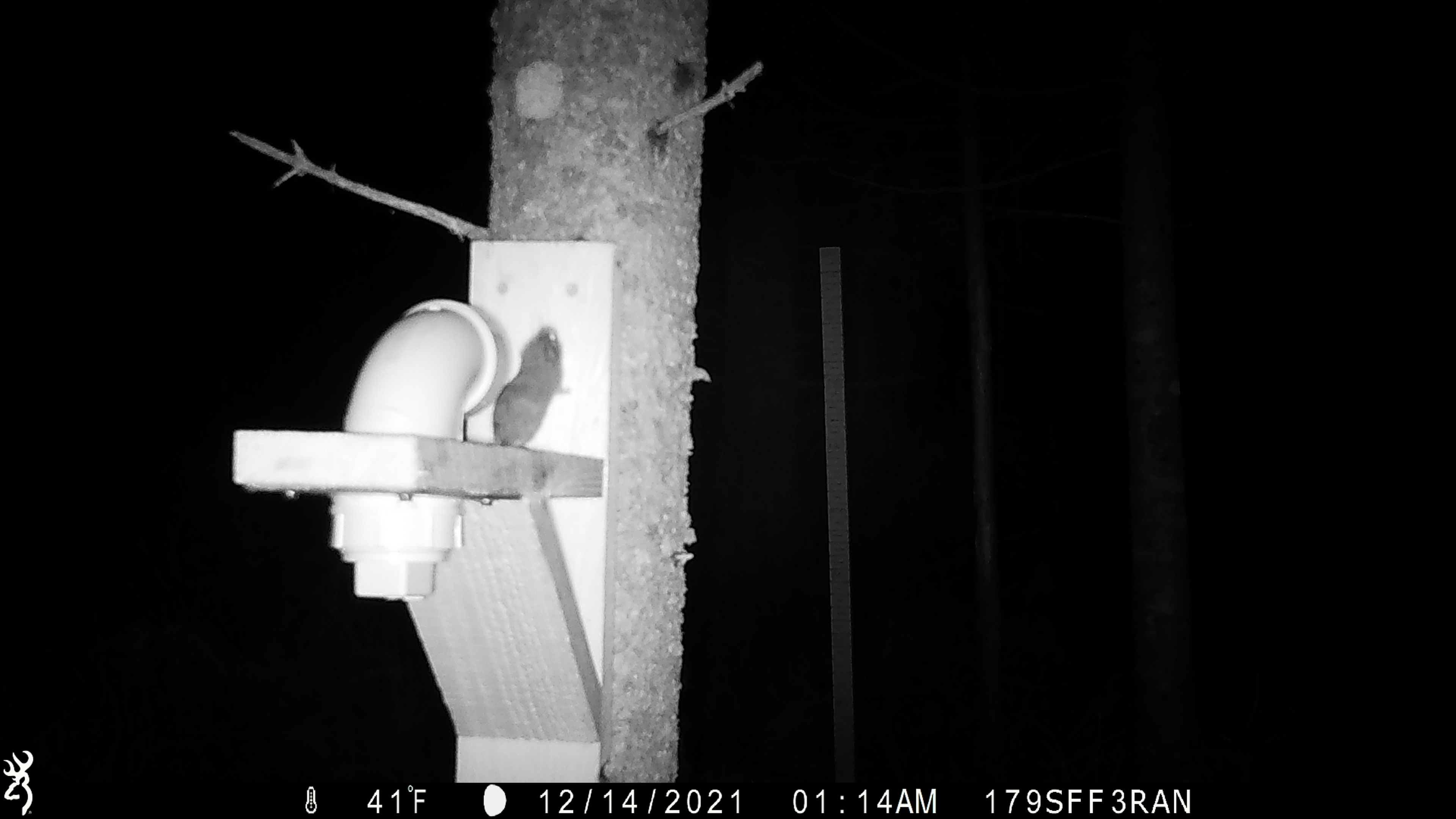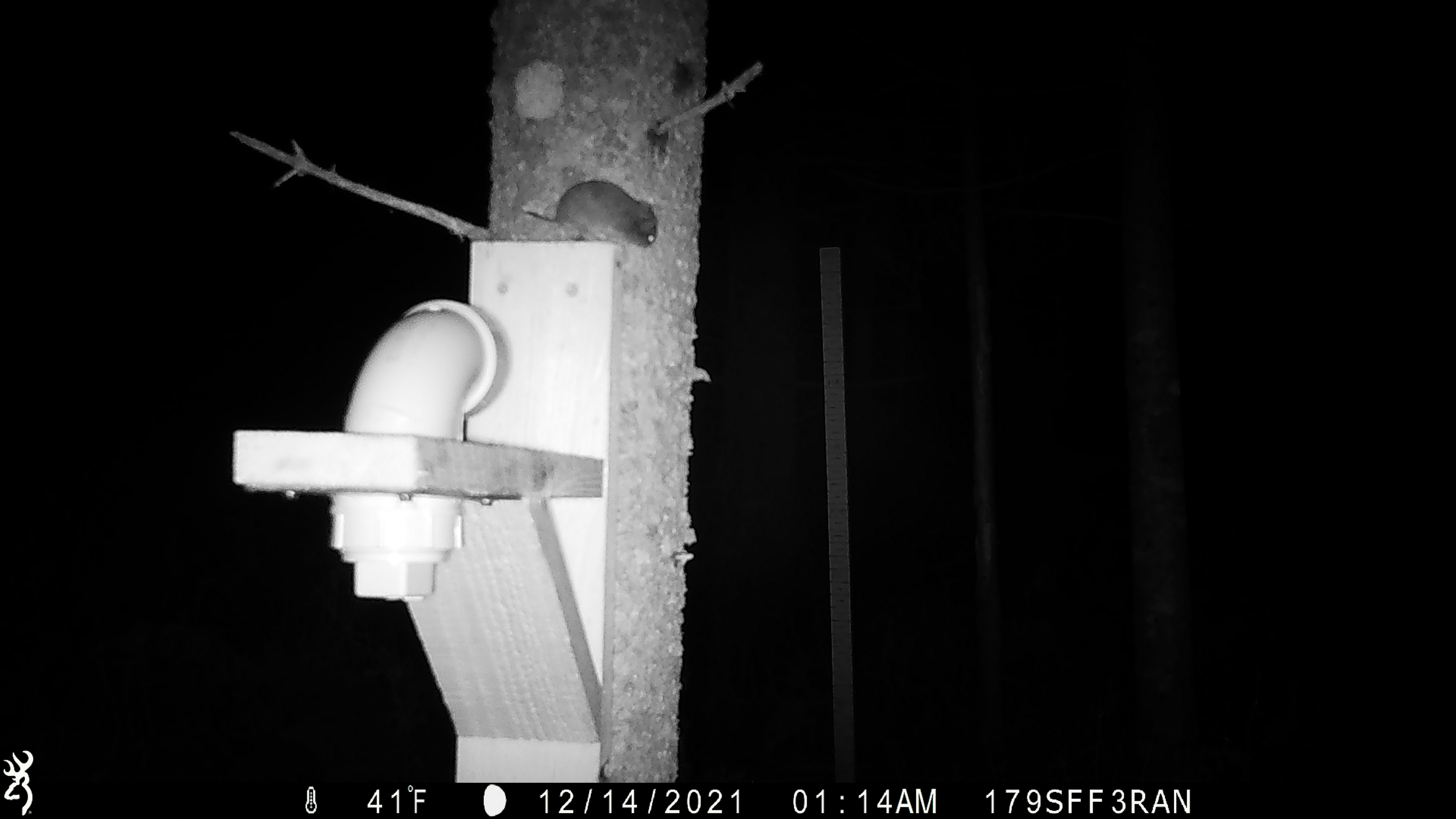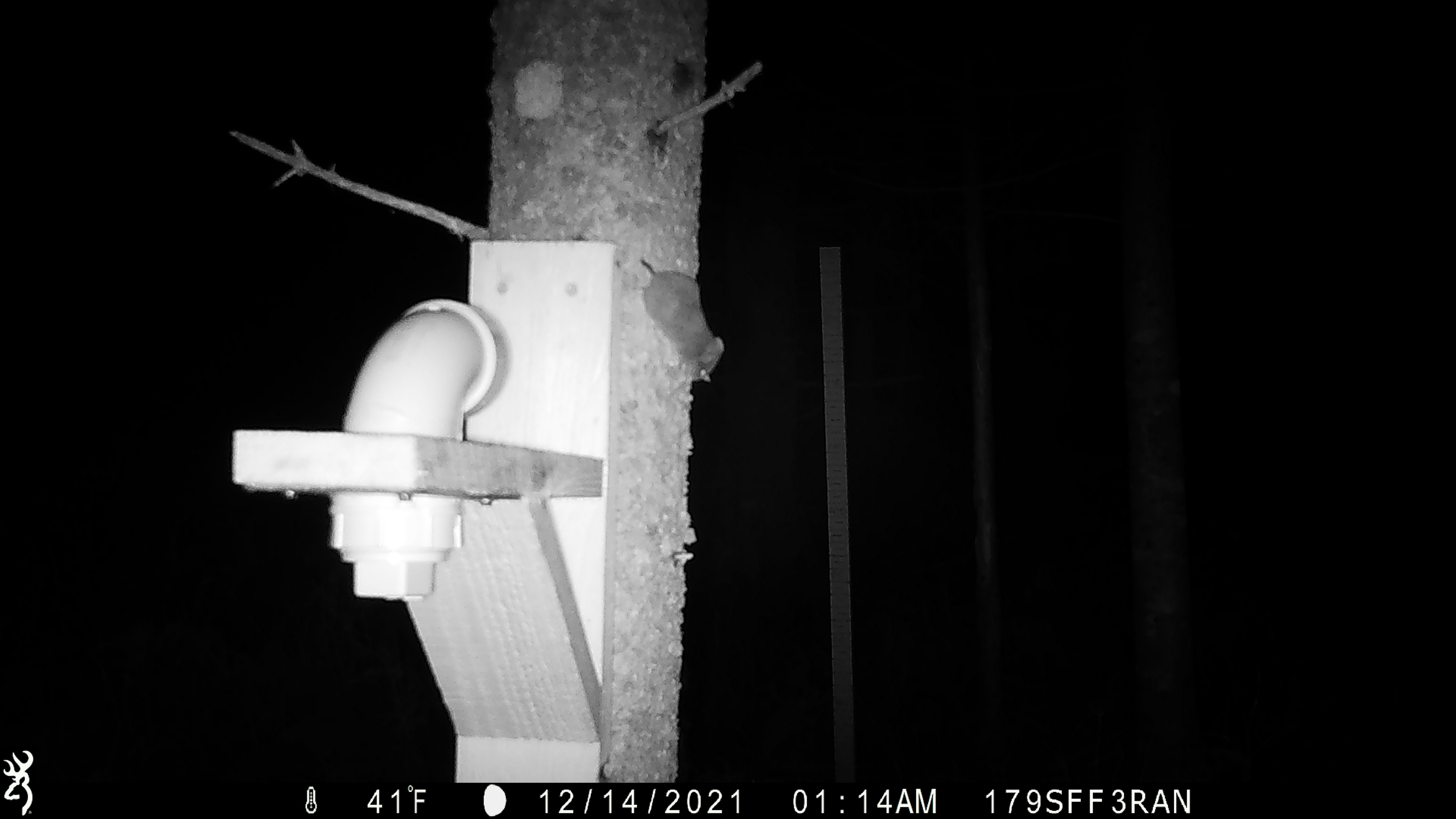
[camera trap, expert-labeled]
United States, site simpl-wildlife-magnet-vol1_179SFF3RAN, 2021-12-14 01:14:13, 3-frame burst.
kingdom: Animalia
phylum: Chordata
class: Mammalia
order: Rodentia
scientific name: Rodentia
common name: mouse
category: mouse sp.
Mouse sp. (mouse) (Rodentia).